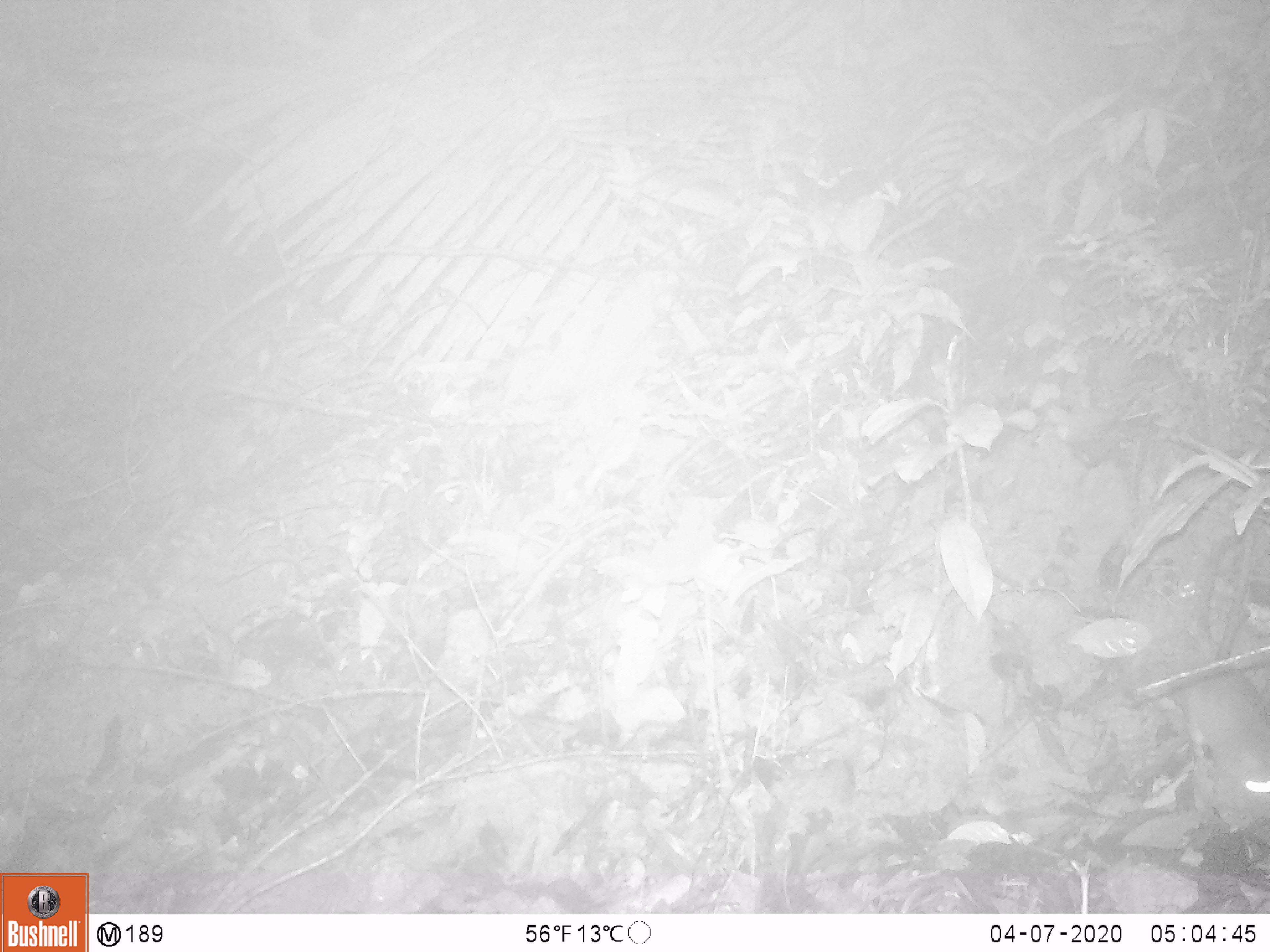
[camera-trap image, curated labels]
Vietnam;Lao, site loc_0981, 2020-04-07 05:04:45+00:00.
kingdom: Animalia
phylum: Chordata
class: Mammalia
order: Rodentia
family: Muridae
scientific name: Muridae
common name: old-world mice and rats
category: unidentified murid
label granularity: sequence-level